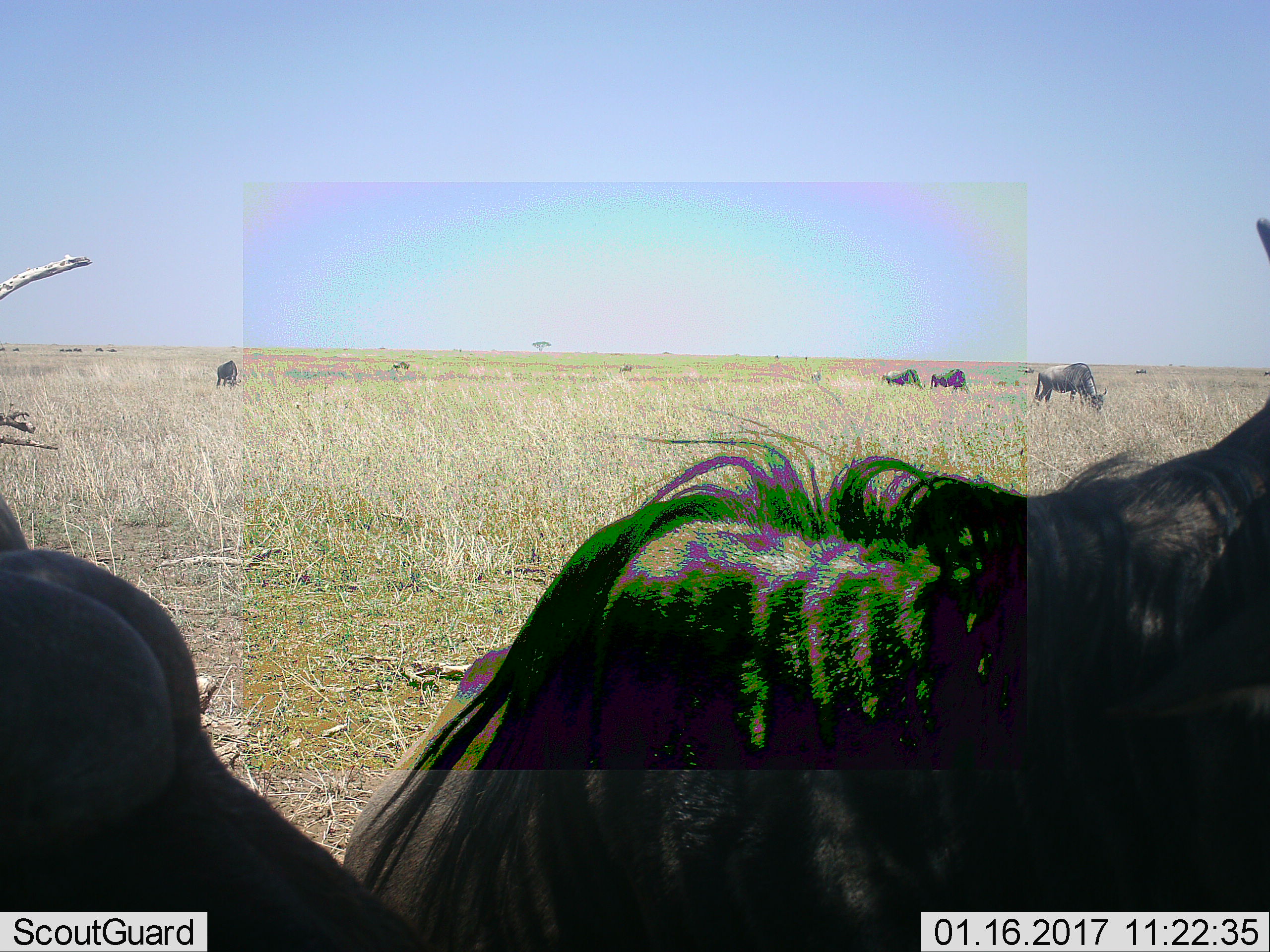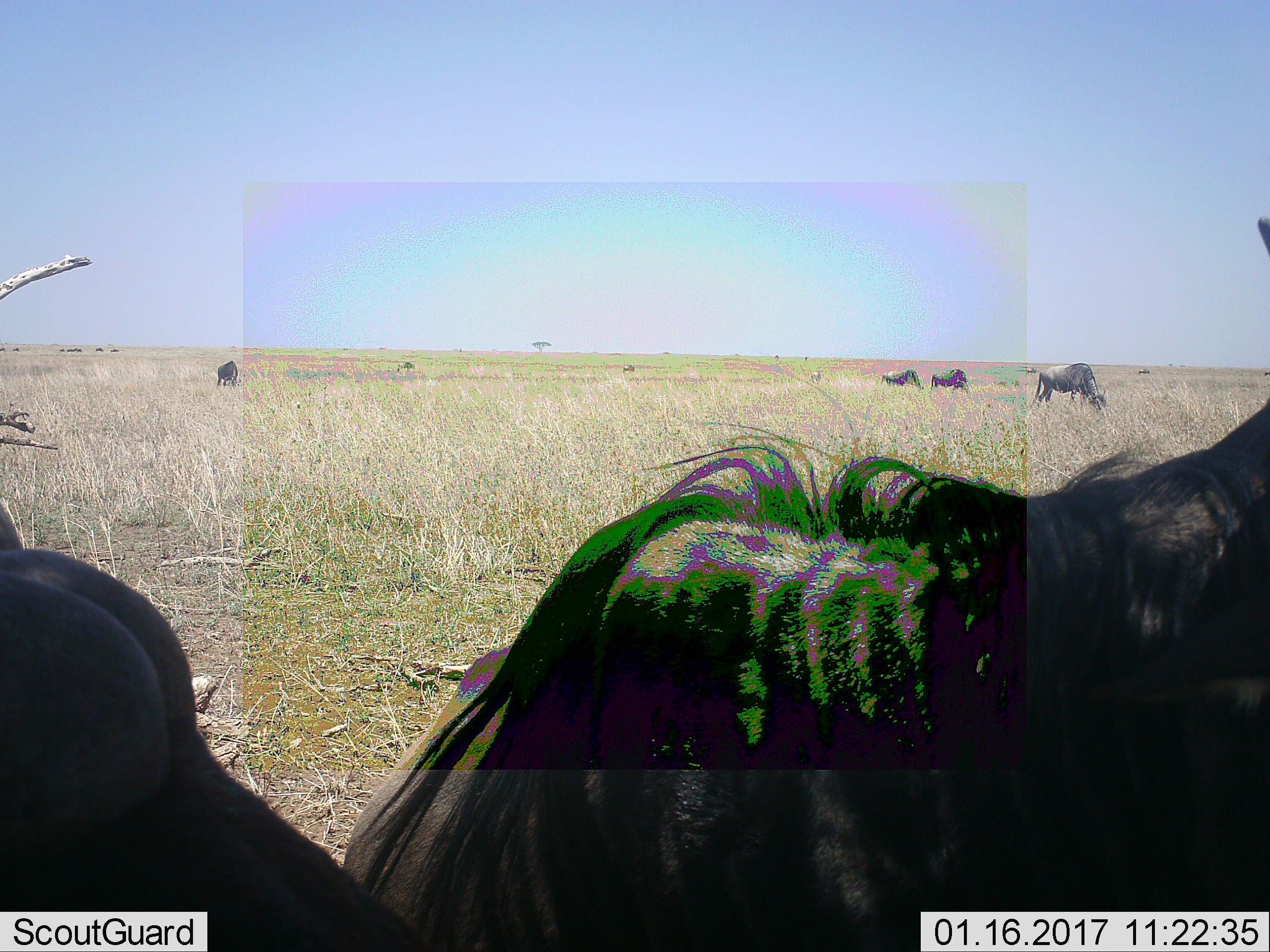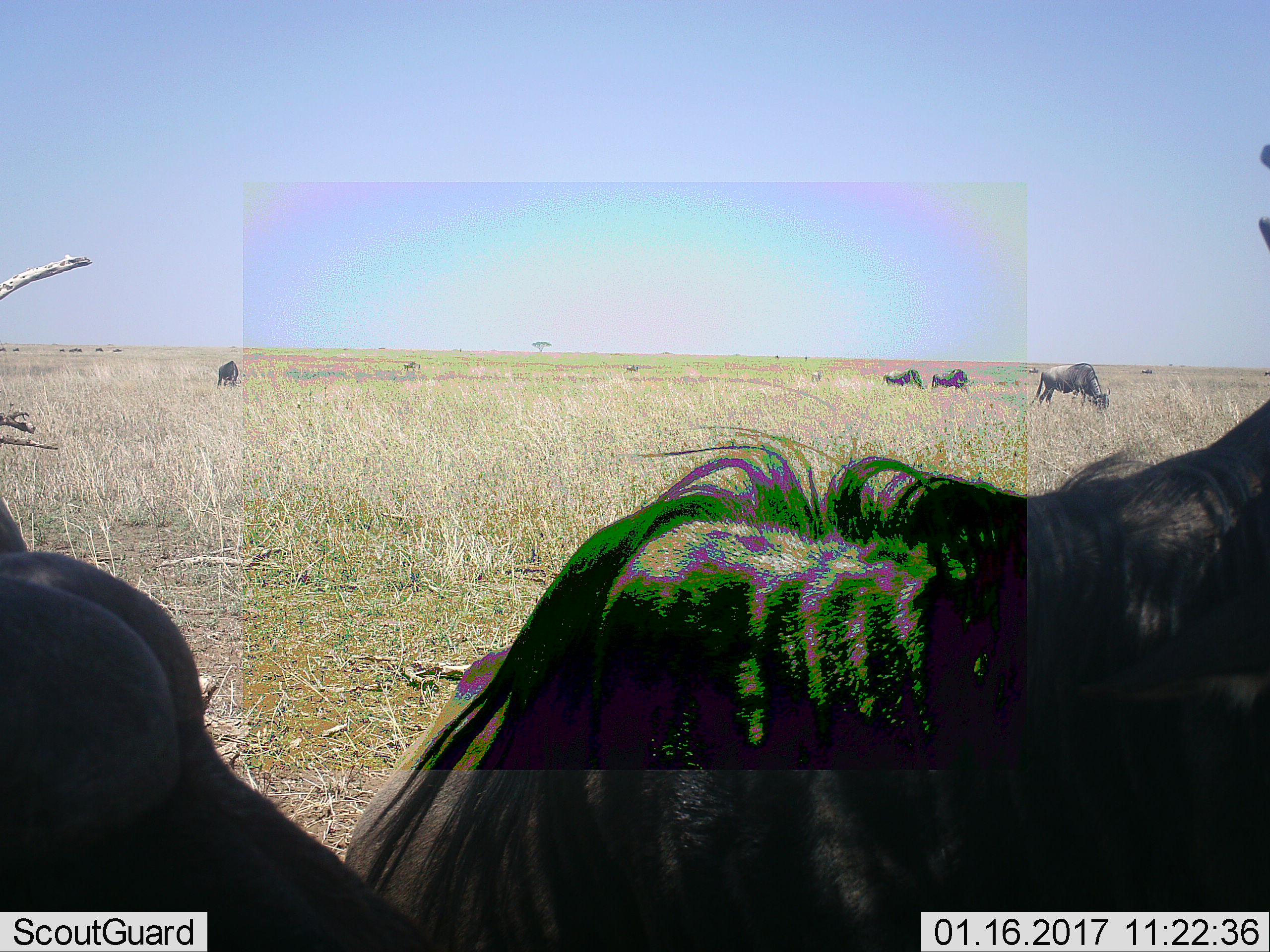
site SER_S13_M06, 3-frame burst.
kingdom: Animalia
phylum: Chordata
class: Mammalia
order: Artiodactyla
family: Bovidae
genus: Connochaetes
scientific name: Connochaetes taurinus taurinus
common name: blue wildebeest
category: wildebeestblue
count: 11-50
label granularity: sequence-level